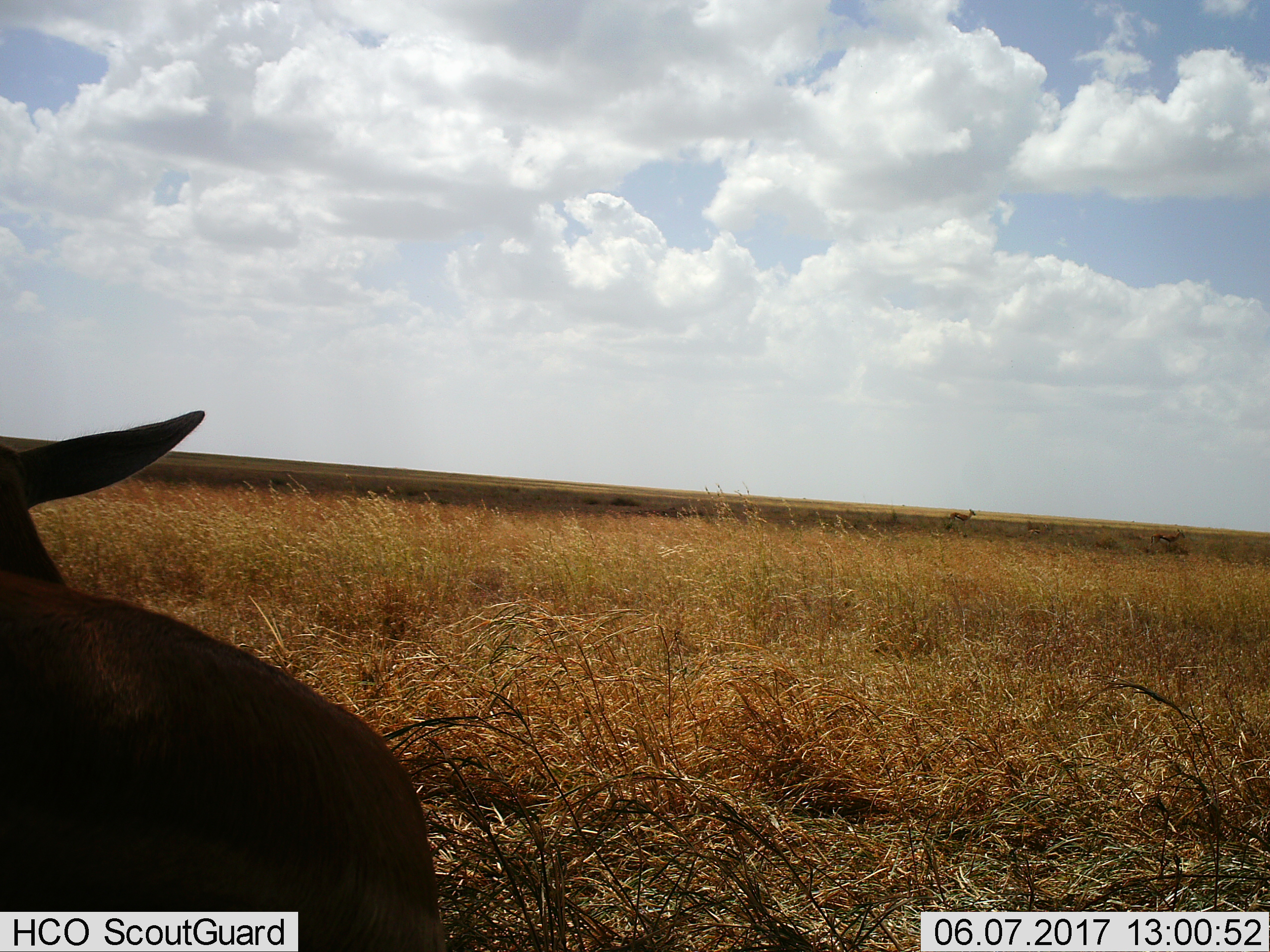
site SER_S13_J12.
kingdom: Animalia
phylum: Chordata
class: Mammalia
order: Artiodactyla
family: Bovidae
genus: Eudorcas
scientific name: Eudorcas thomsonii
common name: thomson's gazelle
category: gazellethomsons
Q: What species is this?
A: Gazellethomsons (thomson's gazelle) (Eudorcas thomsonii).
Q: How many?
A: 3.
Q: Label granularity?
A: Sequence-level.